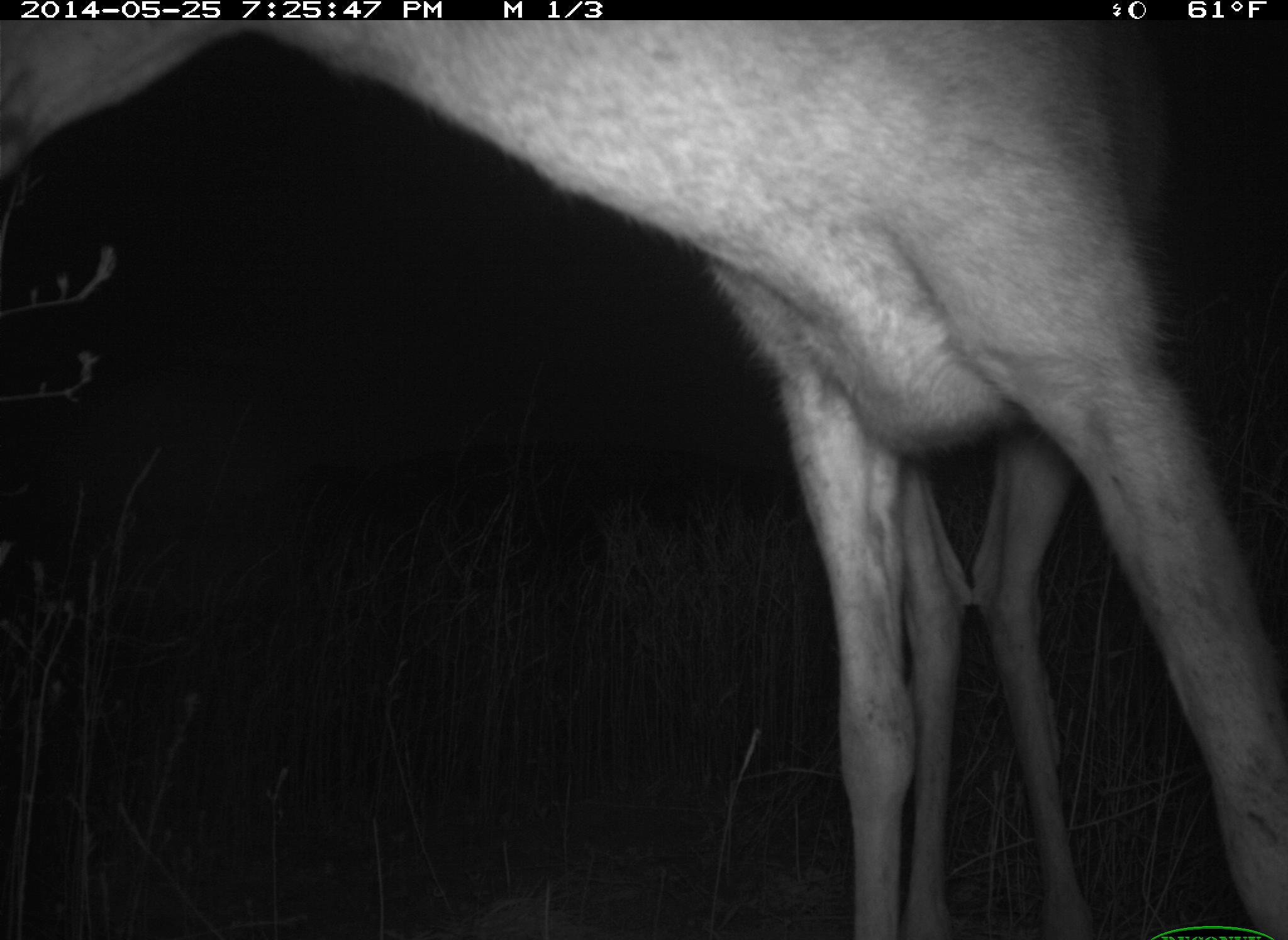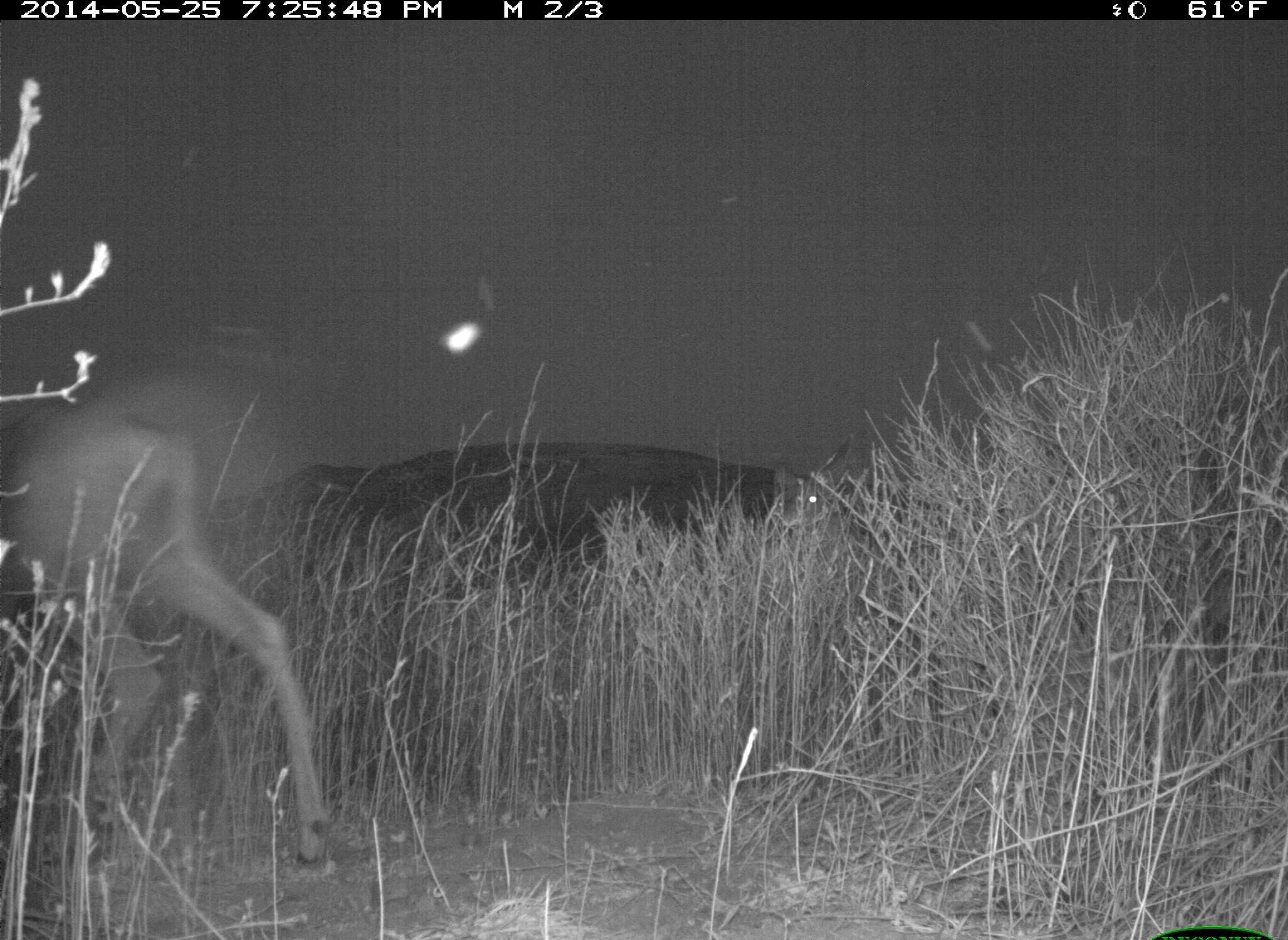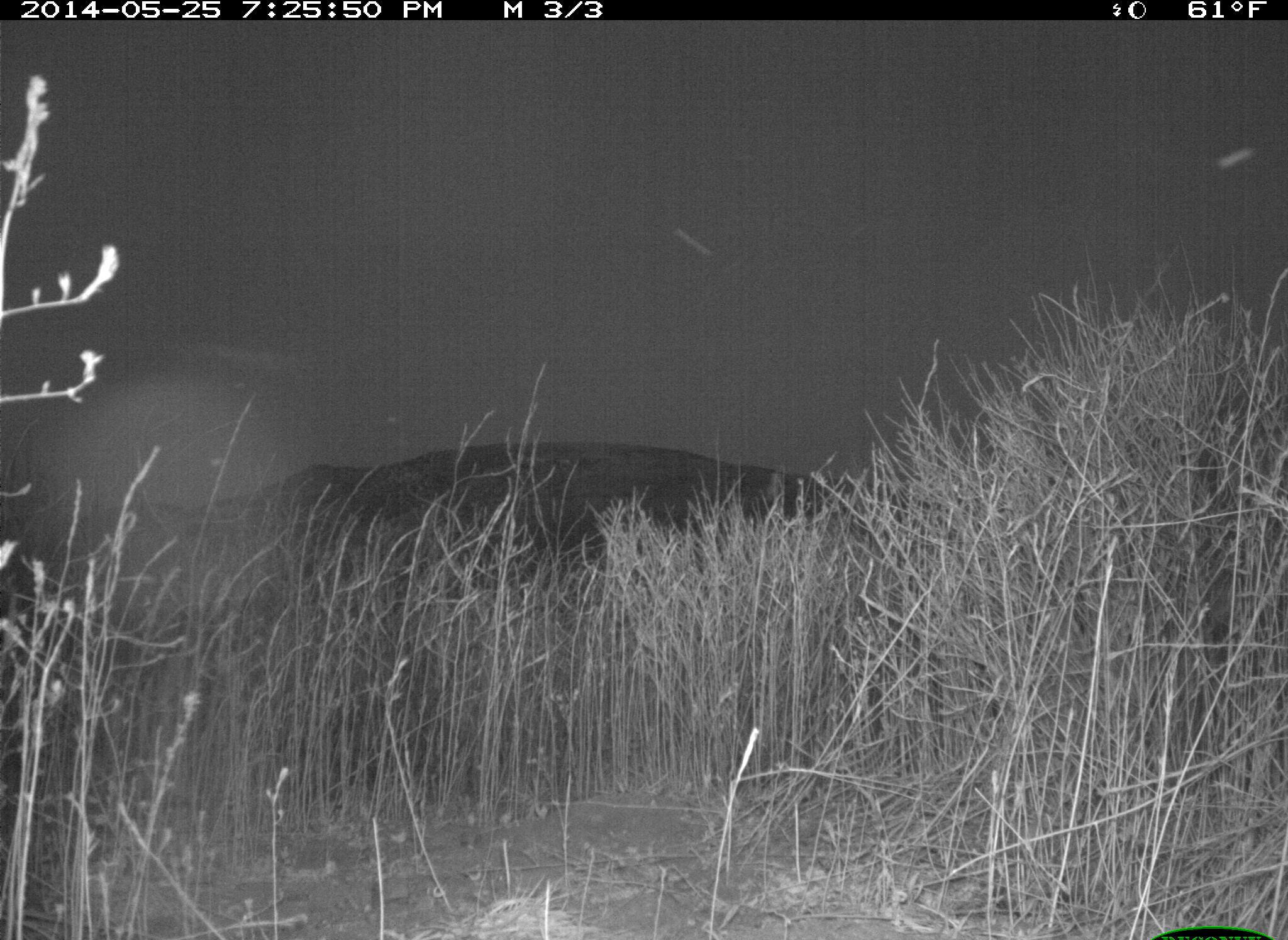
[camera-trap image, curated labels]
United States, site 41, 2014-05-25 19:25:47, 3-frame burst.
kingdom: Animalia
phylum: Chordata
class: Mammalia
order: Artiodactyla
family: Cervidae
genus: Odocoileus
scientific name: Odocoileus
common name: deer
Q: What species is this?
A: Deer (Odocoileus).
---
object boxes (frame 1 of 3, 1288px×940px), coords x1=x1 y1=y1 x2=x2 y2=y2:
deer: x1=0 y1=16 x2=1282 y2=938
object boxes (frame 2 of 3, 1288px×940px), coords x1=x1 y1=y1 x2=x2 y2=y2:
deer: x1=0 y1=364 x2=329 y2=872